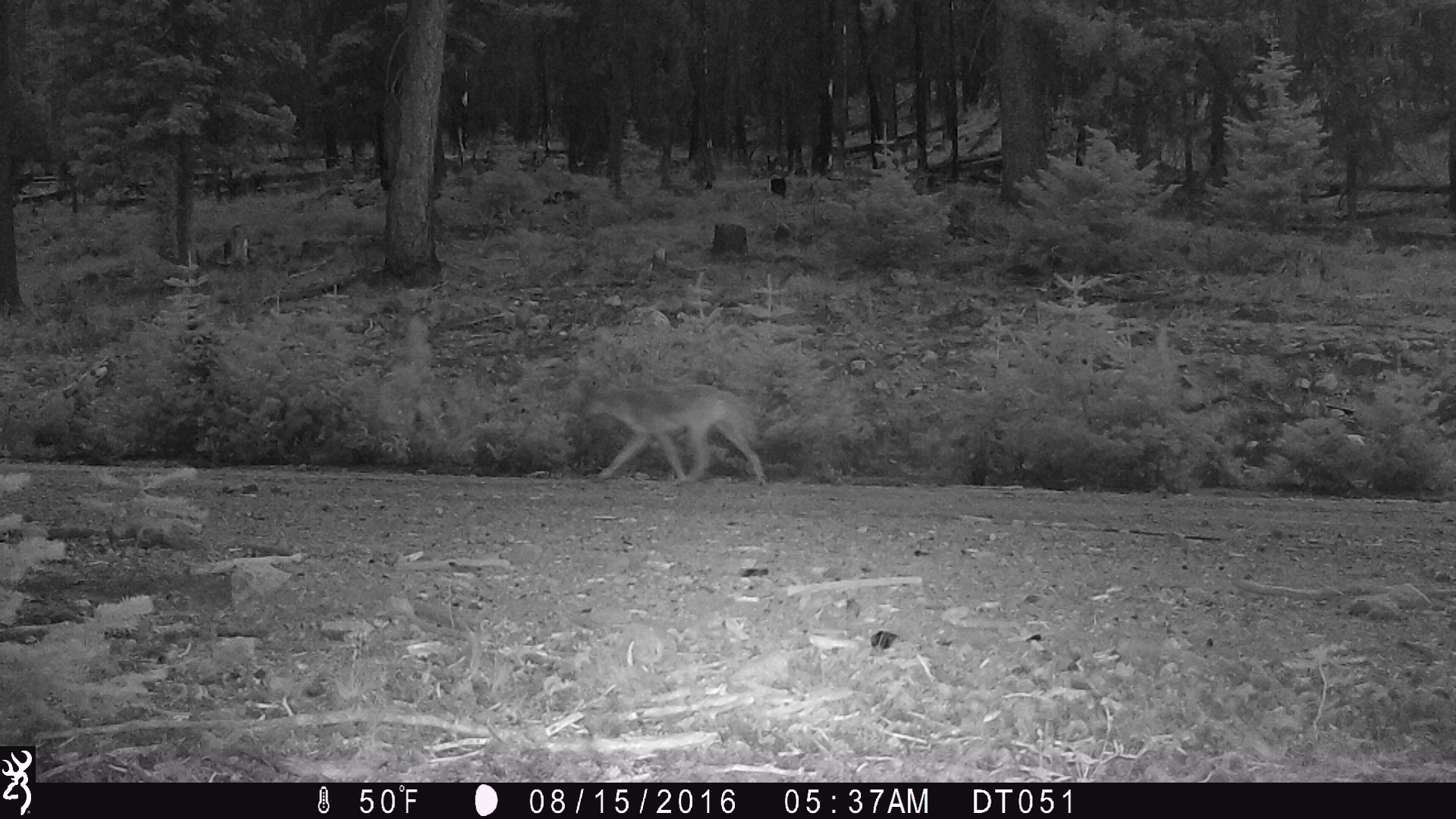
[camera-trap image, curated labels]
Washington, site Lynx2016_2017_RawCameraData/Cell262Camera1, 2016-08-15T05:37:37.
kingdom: Animalia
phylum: Chordata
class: Mammalia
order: Carnivora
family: Canidae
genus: Canis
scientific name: Canis latrans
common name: coyote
Canis latrans (coyote). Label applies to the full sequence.